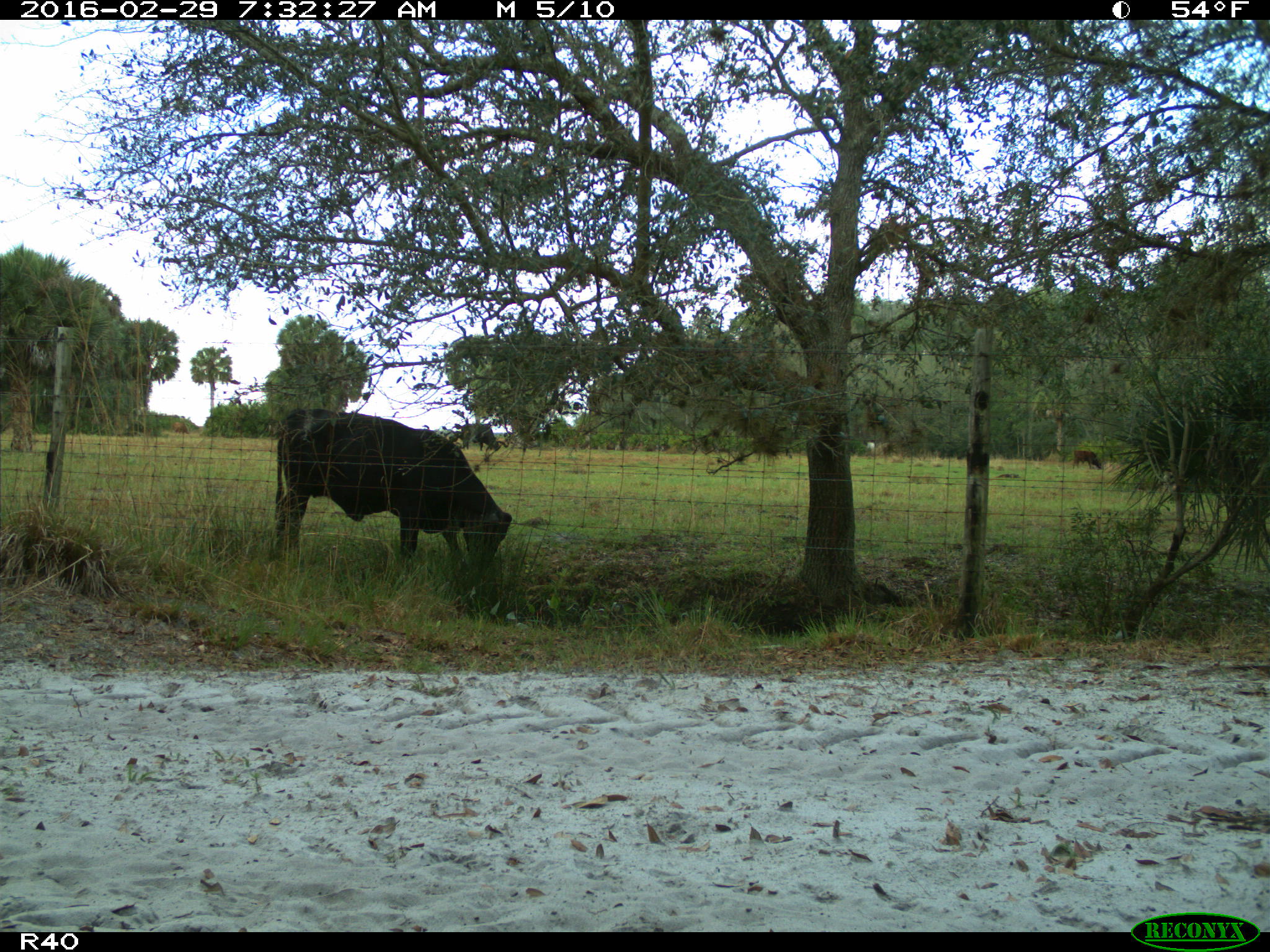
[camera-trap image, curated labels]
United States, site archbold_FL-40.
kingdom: Animalia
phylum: Chordata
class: Mammalia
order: Artiodactyla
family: Bovidae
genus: Bos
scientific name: Bos taurus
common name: domestic cow